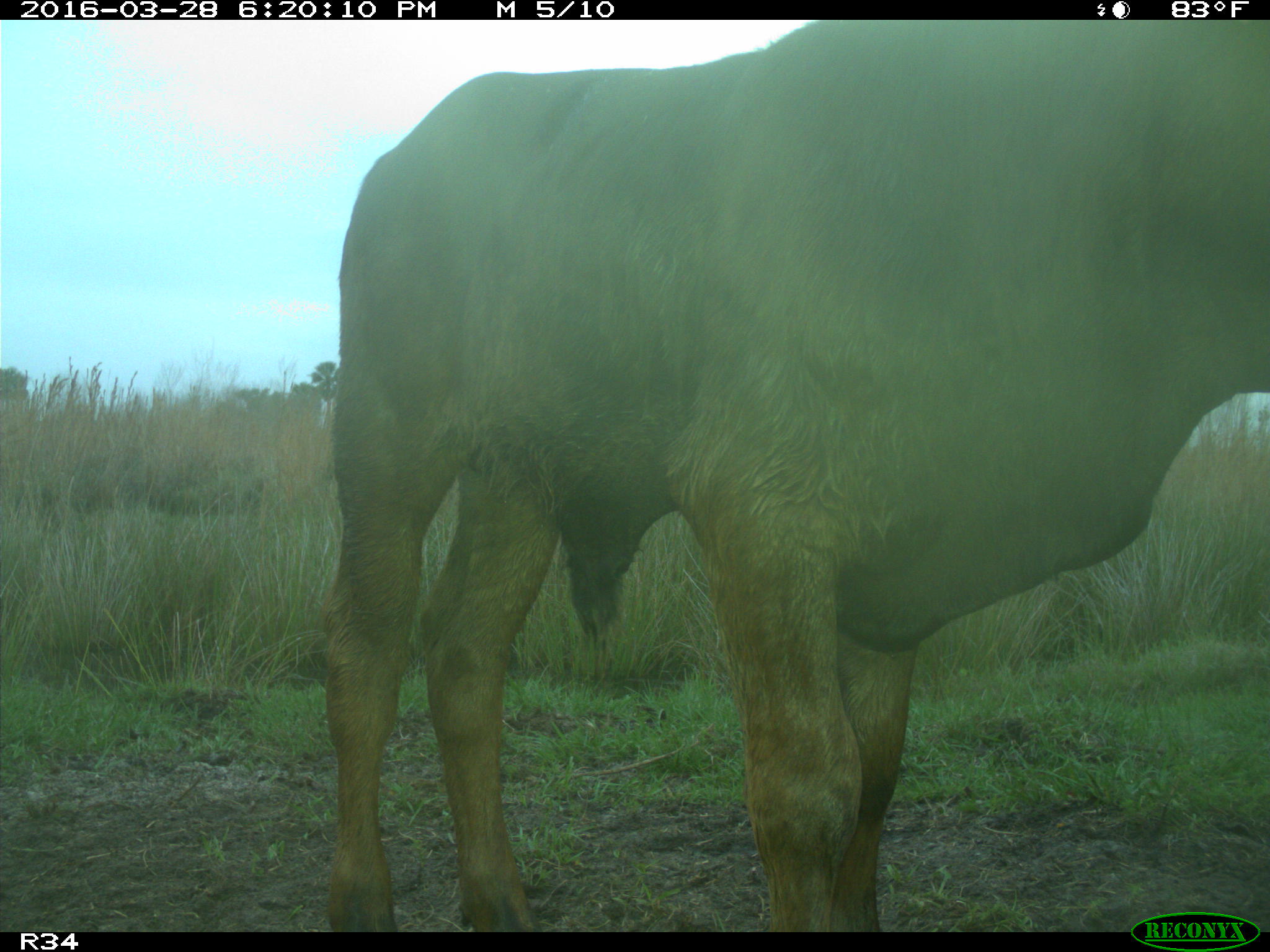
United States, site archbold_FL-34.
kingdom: Animalia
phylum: Chordata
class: Mammalia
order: Artiodactyla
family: Bovidae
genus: Bos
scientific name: Bos taurus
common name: domestic cow